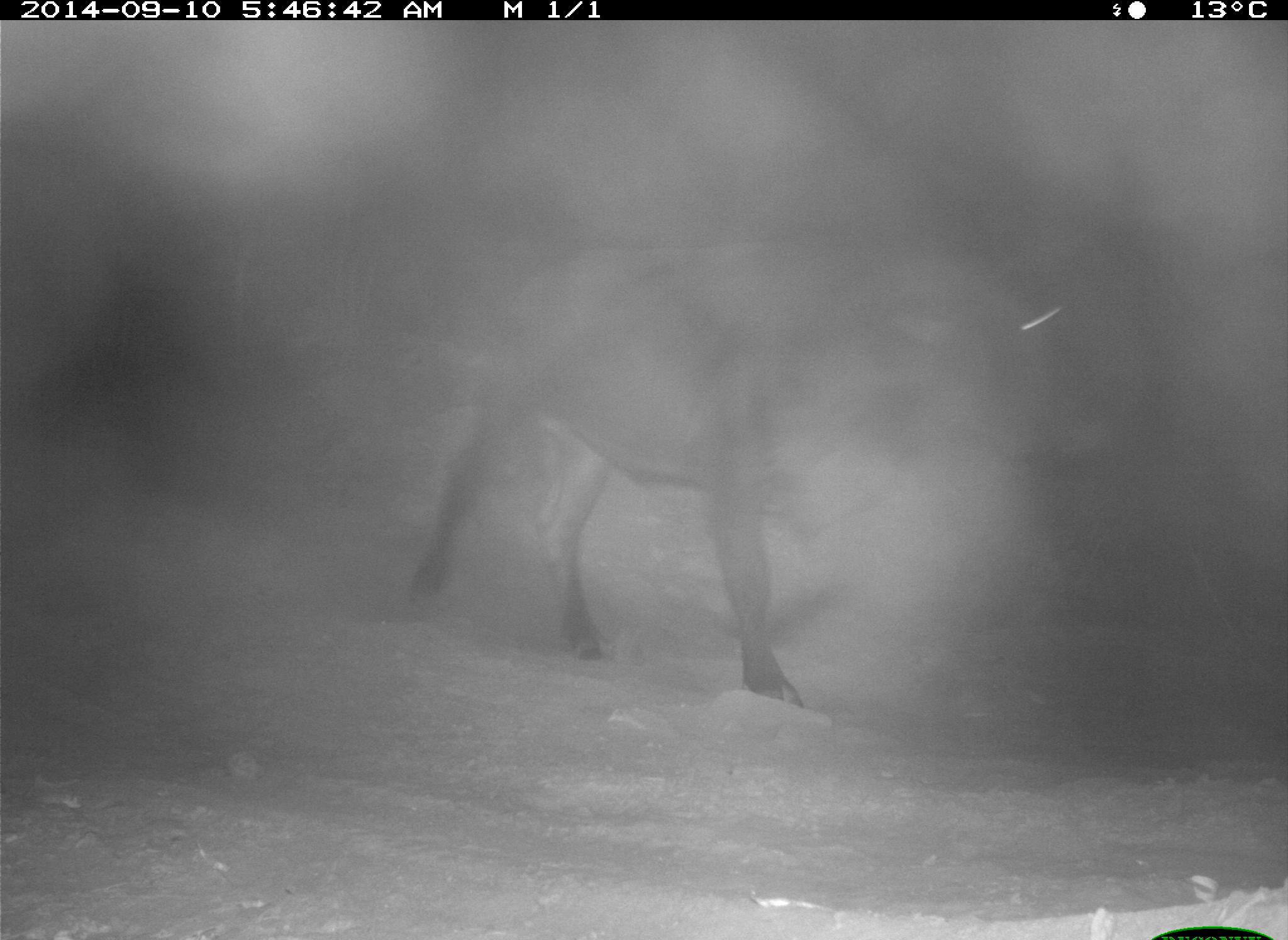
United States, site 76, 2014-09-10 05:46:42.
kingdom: Animalia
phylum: Chordata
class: Mammalia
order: Artiodactyla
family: Bovidae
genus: Bos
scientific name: Bos taurus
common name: cow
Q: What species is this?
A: Cow (Bos taurus).